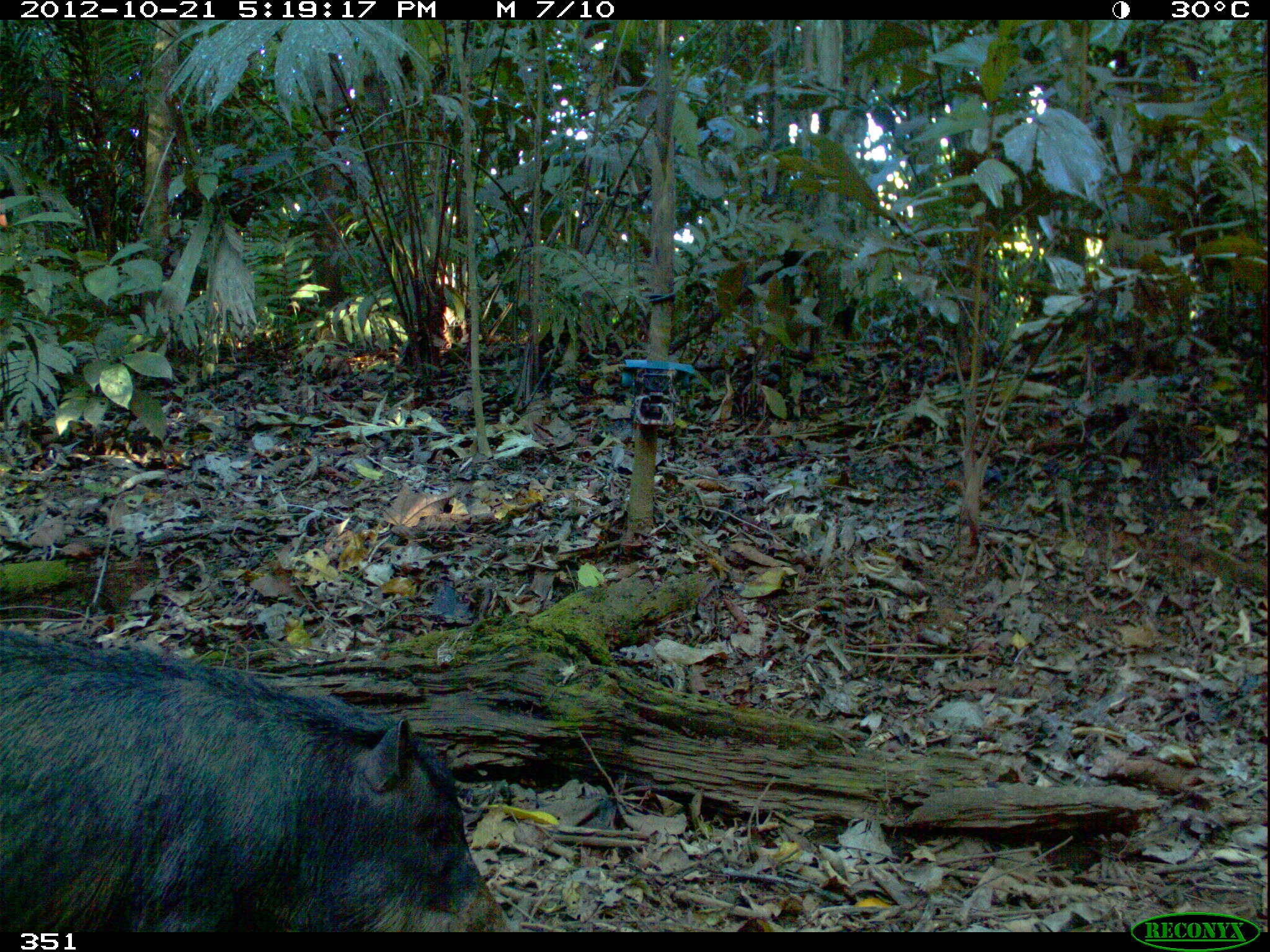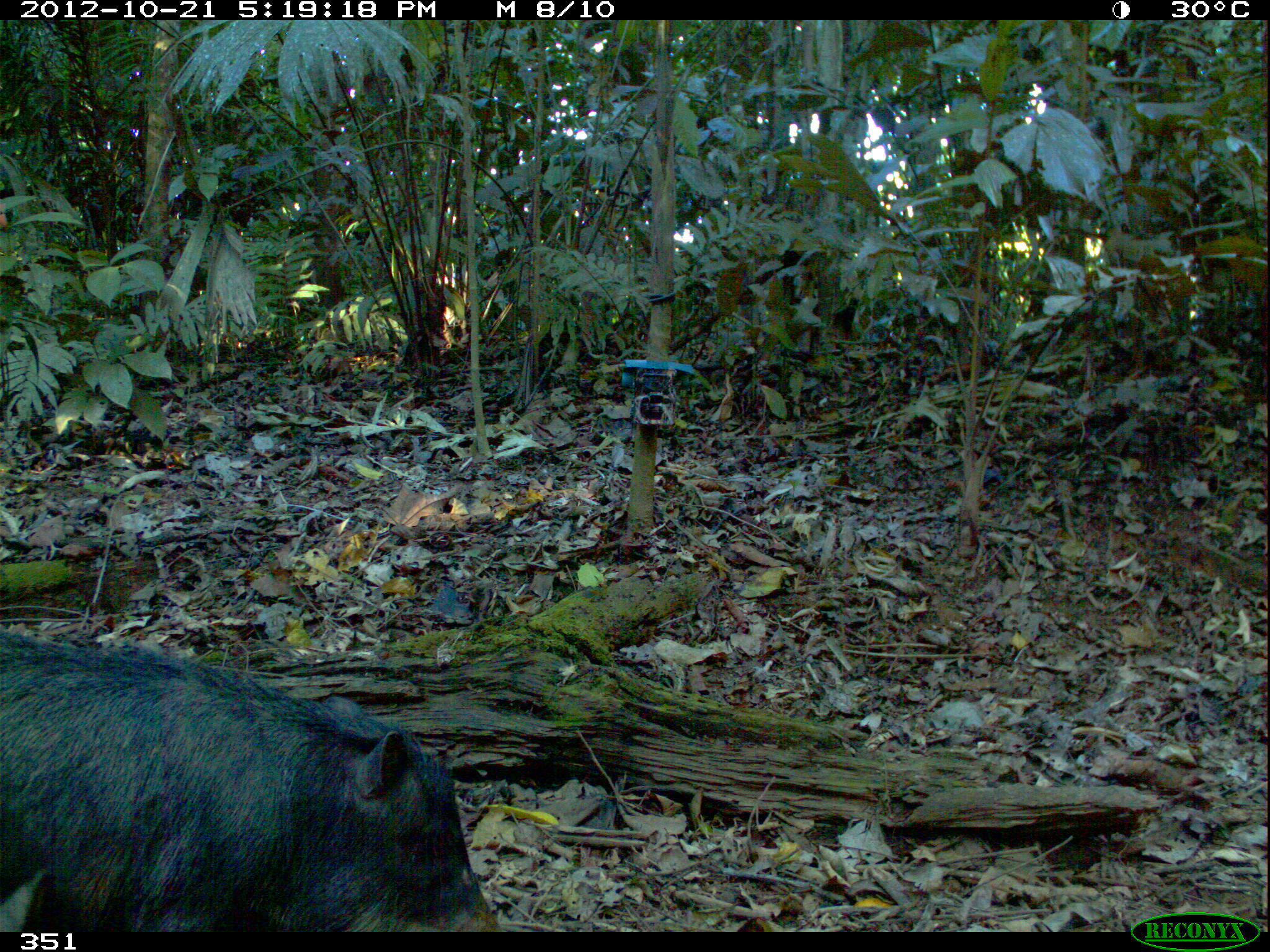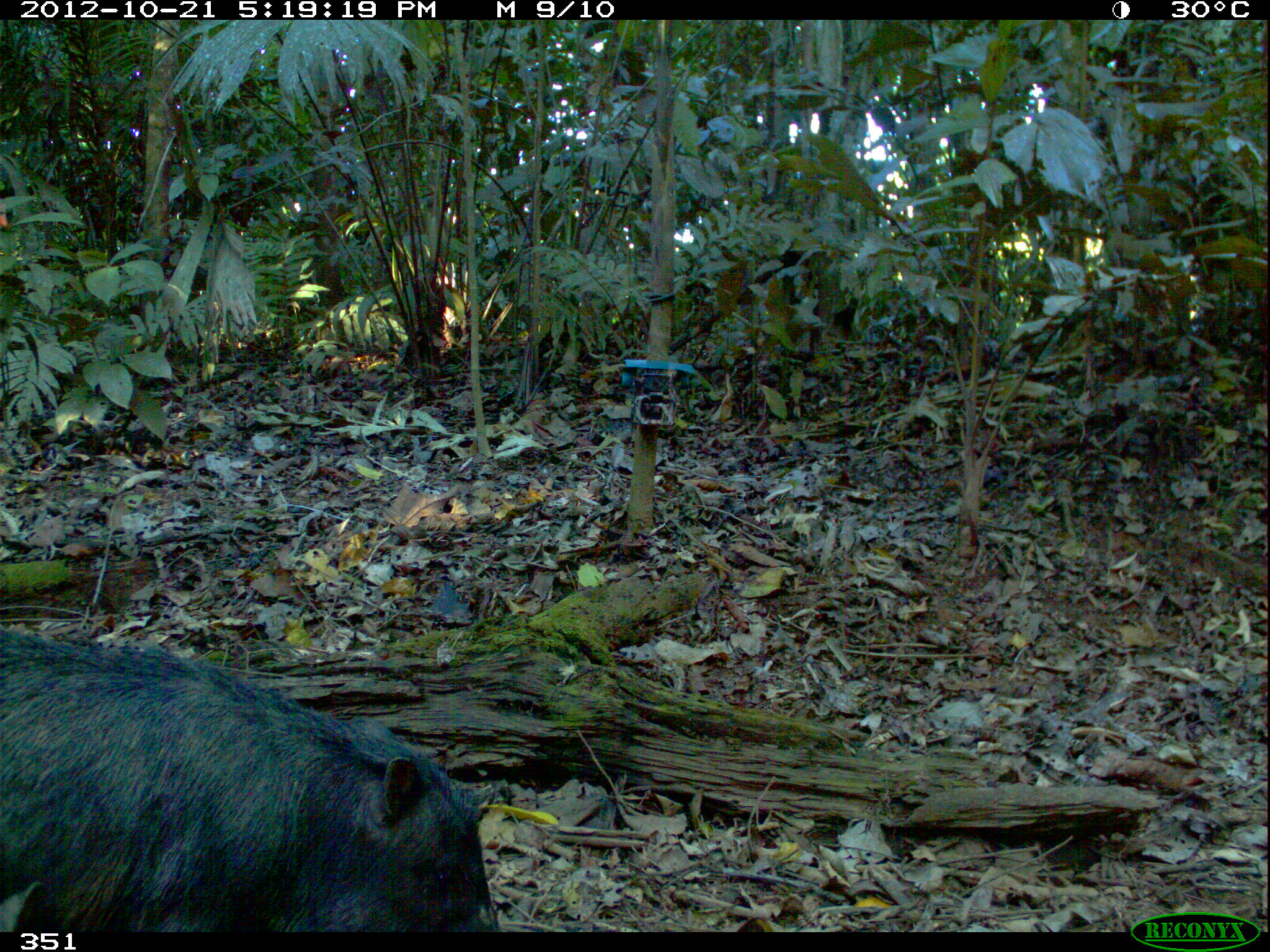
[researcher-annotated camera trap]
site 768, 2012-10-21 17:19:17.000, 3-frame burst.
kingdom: Animalia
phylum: Chordata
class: Mammalia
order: Artiodactyla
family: Tayassuidae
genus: Tayassu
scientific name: Tayassu pecari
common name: white-lipped peccary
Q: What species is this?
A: Tayassu pecari (white-lipped peccary).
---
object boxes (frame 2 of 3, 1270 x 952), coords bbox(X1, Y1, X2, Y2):
tayassu pecari: bbox(0, 629, 499, 932)